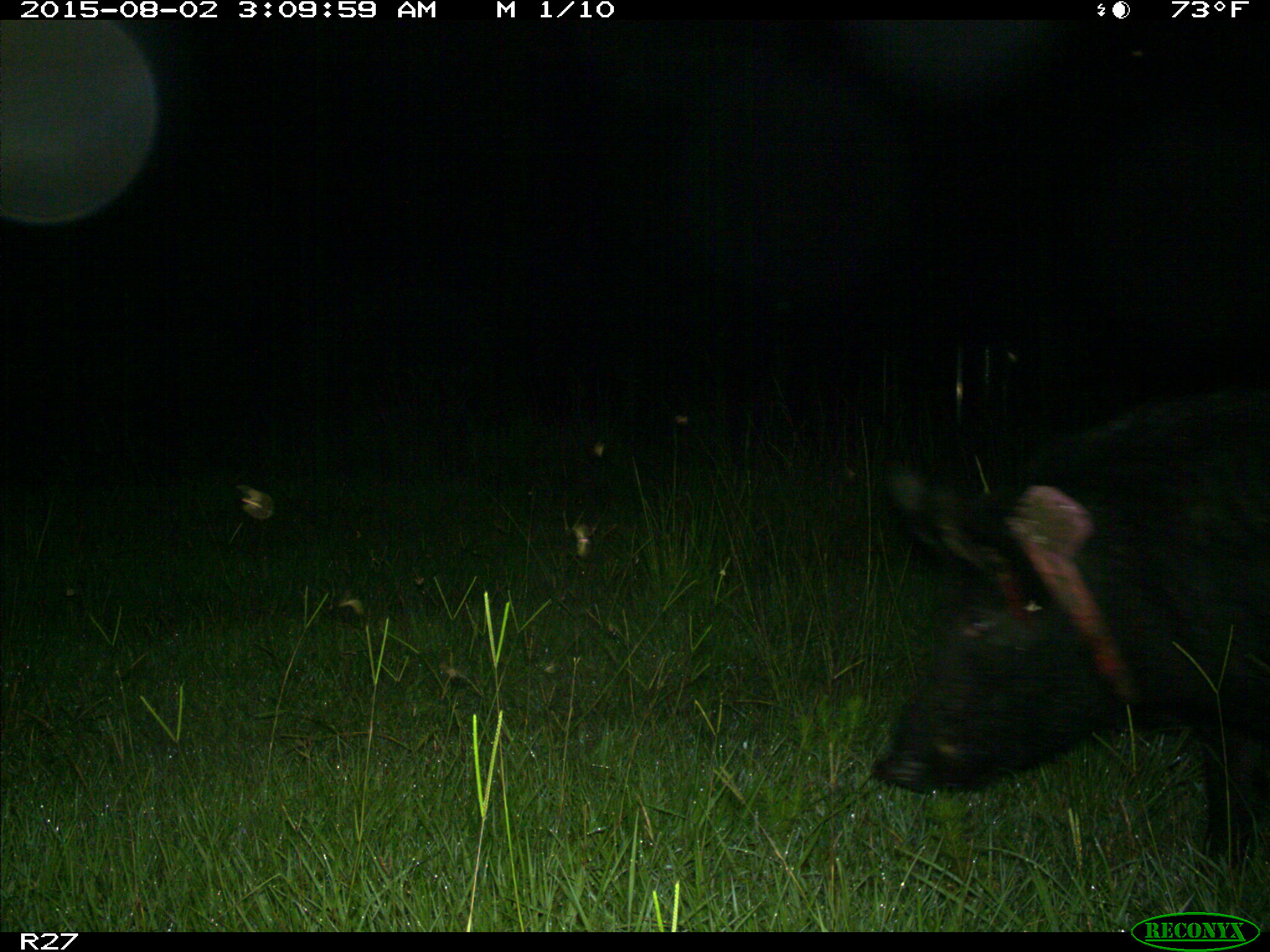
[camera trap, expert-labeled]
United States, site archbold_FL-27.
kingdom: Animalia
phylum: Chordata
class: Mammalia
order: Artiodactyla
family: Suidae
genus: Sus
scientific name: Sus scrofa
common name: wild boar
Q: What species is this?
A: Sus scrofa (wild boar).